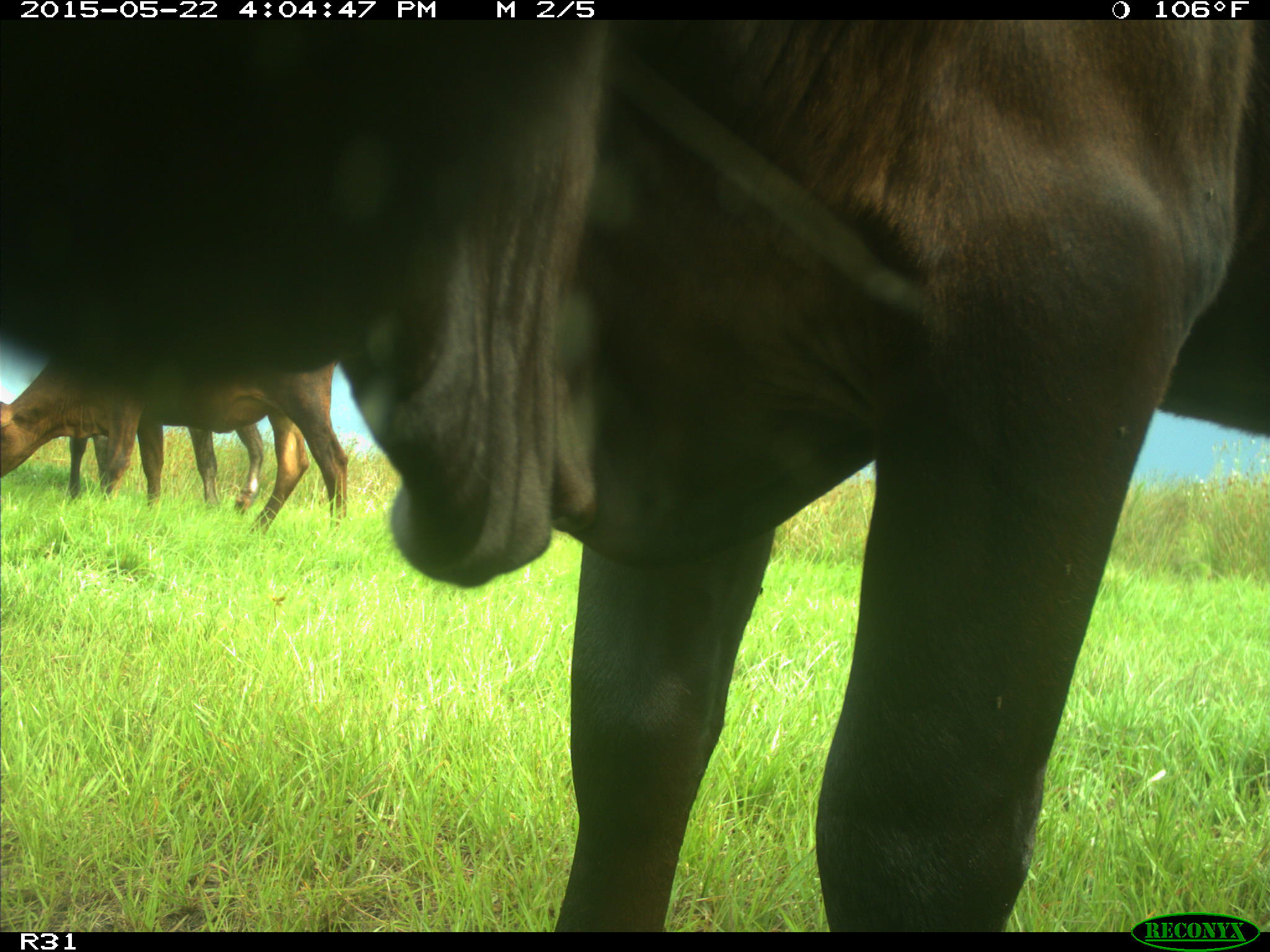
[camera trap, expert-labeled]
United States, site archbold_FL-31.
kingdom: Animalia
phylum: Chordata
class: Mammalia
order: Artiodactyla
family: Bovidae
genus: Bos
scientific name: Bos taurus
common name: domestic cow